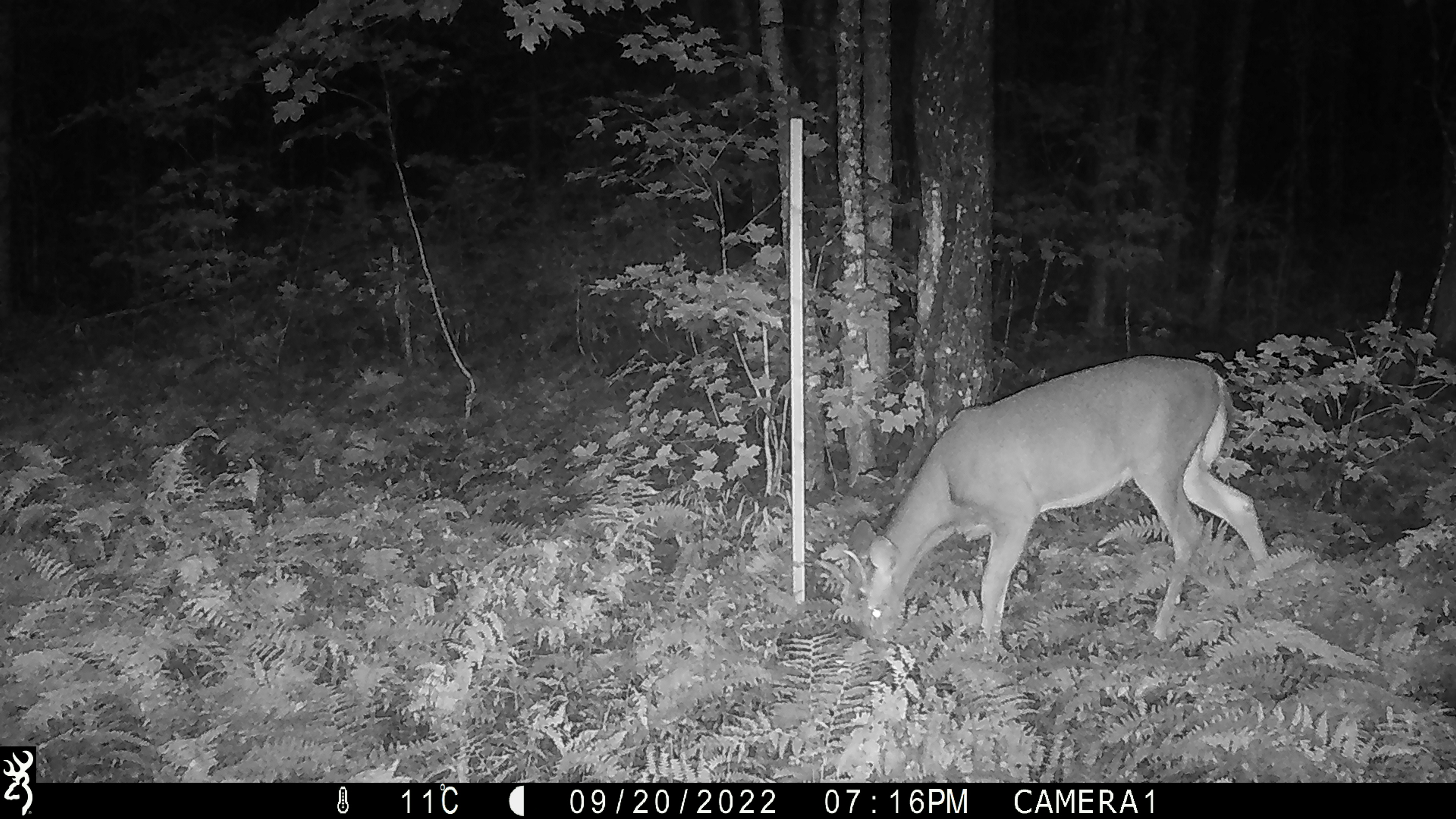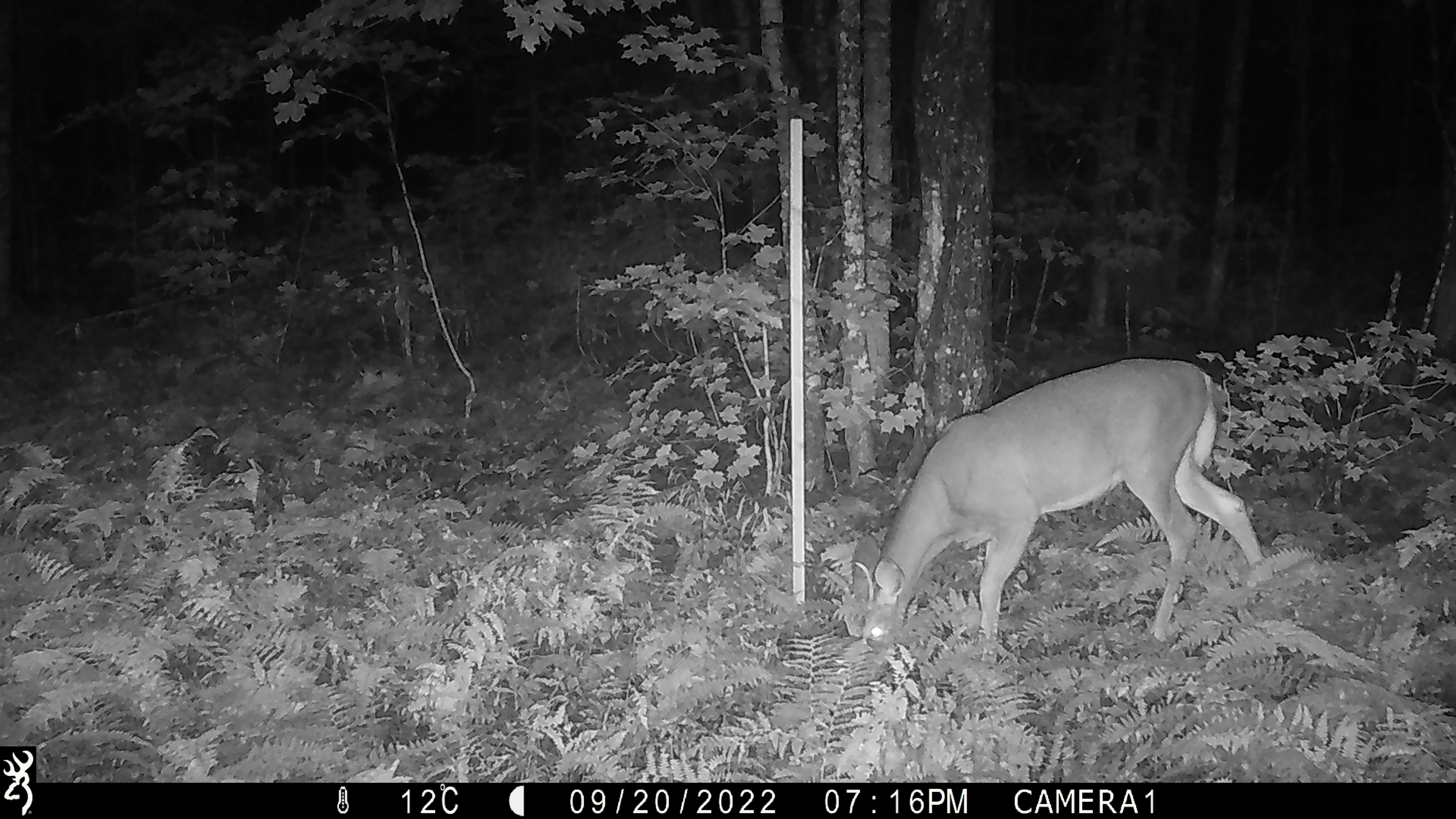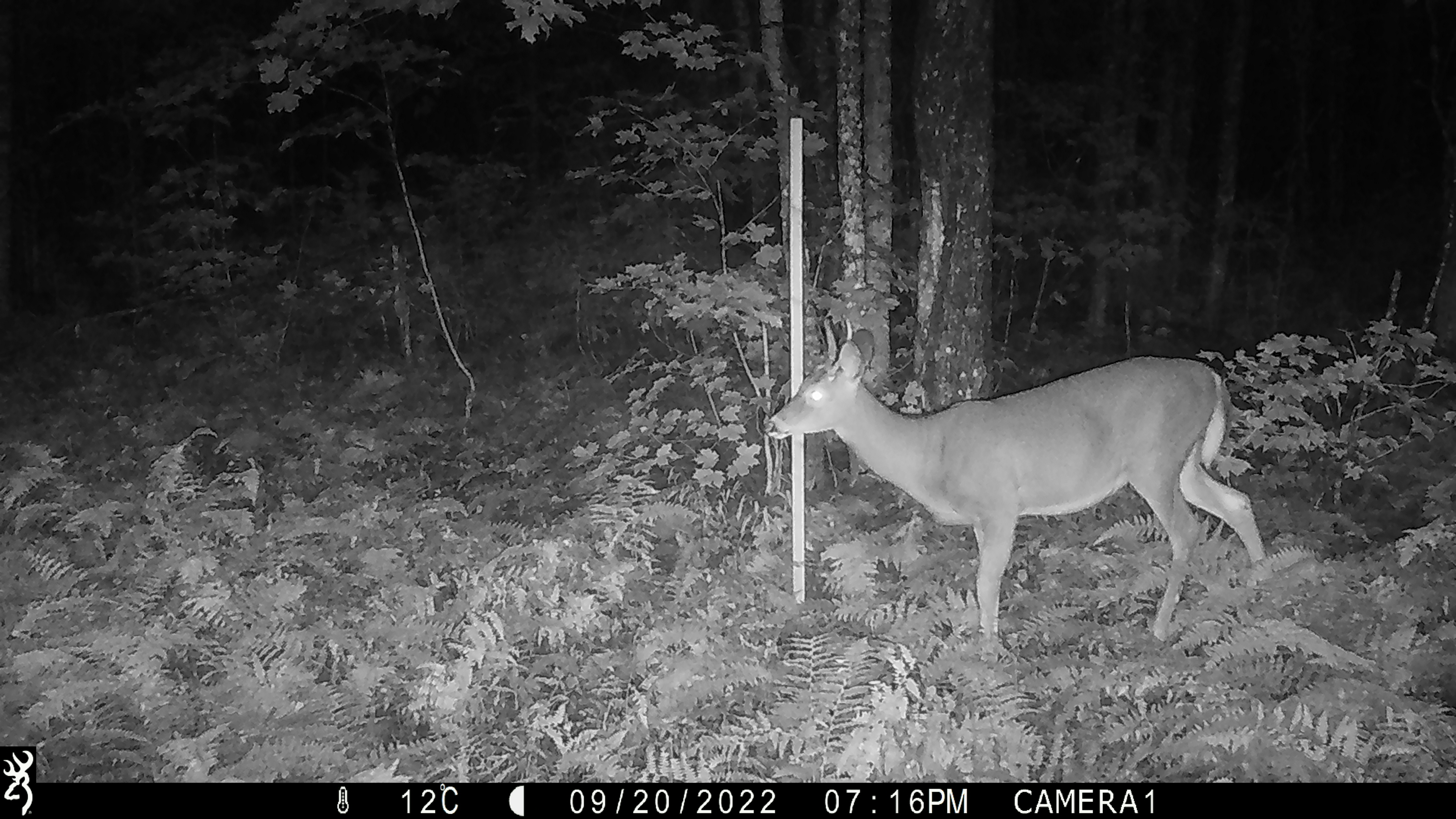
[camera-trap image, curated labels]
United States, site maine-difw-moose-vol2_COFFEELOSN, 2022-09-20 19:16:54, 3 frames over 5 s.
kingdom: Animalia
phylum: Chordata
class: Mammalia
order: Artiodactyla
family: Cervidae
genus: Odocoileus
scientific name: Odocoileus virginianus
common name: white-tailed deer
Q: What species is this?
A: White-tailed deer (Odocoileus virginianus).